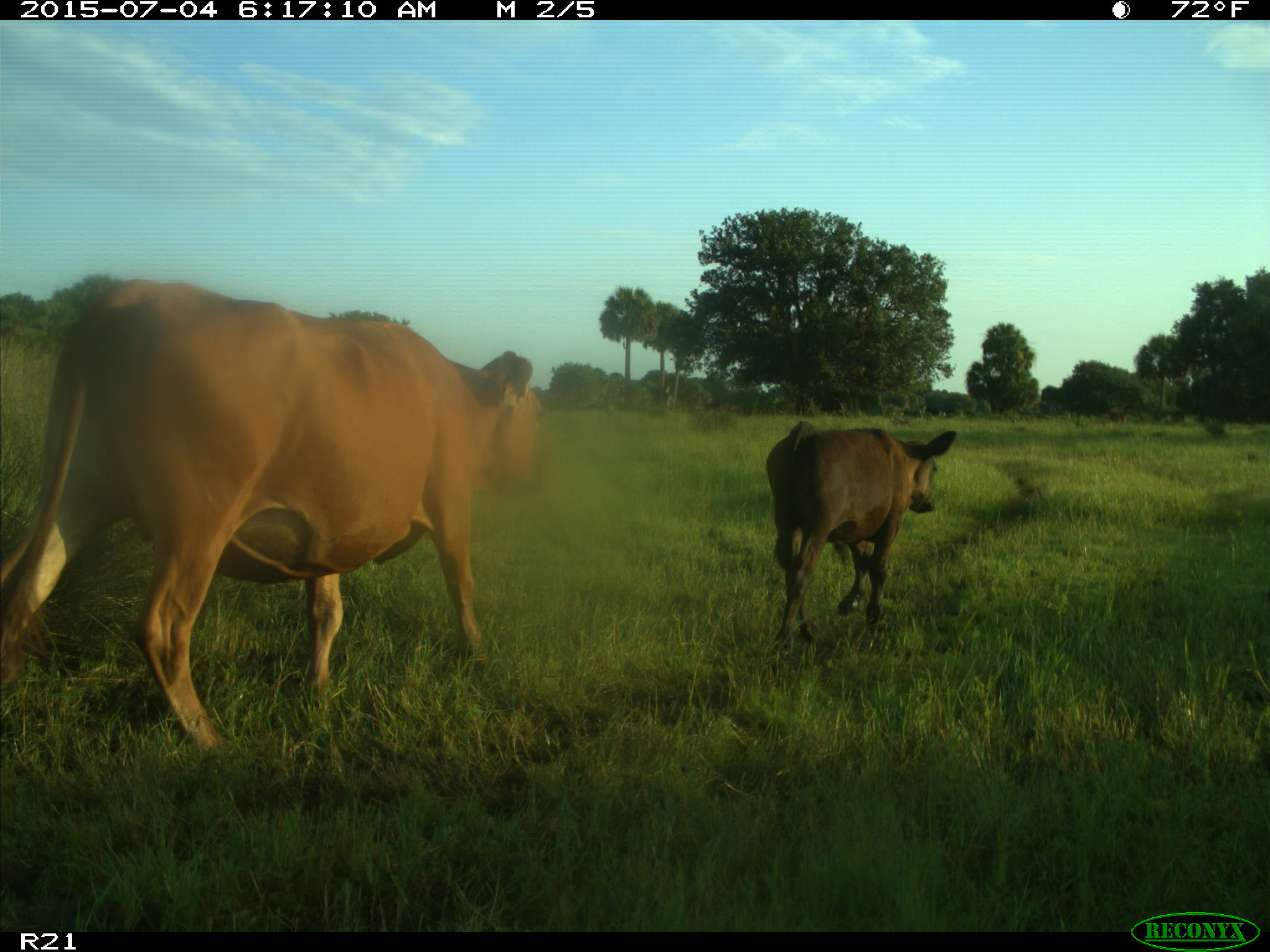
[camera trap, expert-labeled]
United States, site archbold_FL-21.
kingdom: Animalia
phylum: Chordata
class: Mammalia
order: Artiodactyla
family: Bovidae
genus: Bos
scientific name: Bos taurus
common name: domestic cow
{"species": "Bos taurus (domestic cow)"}